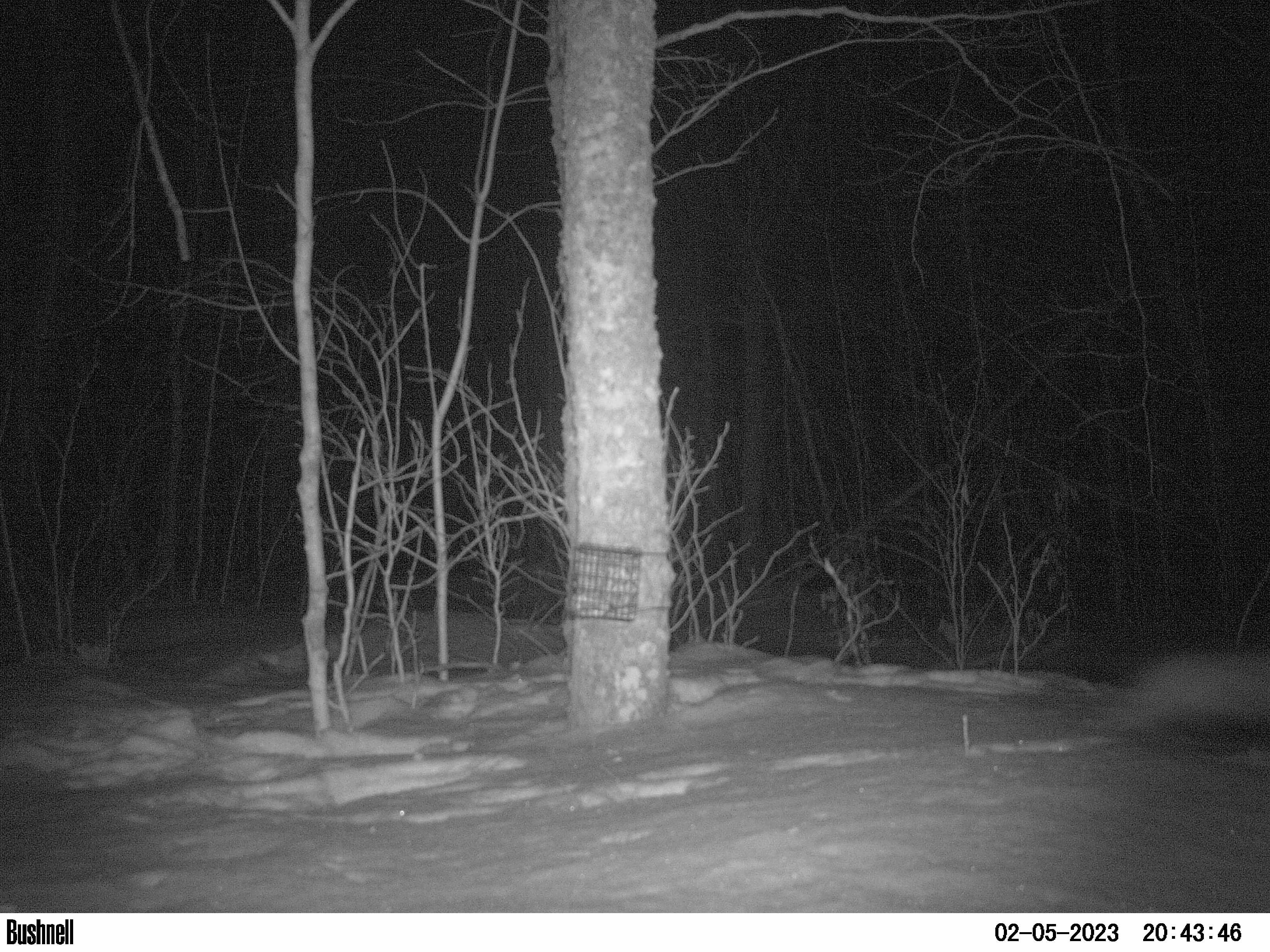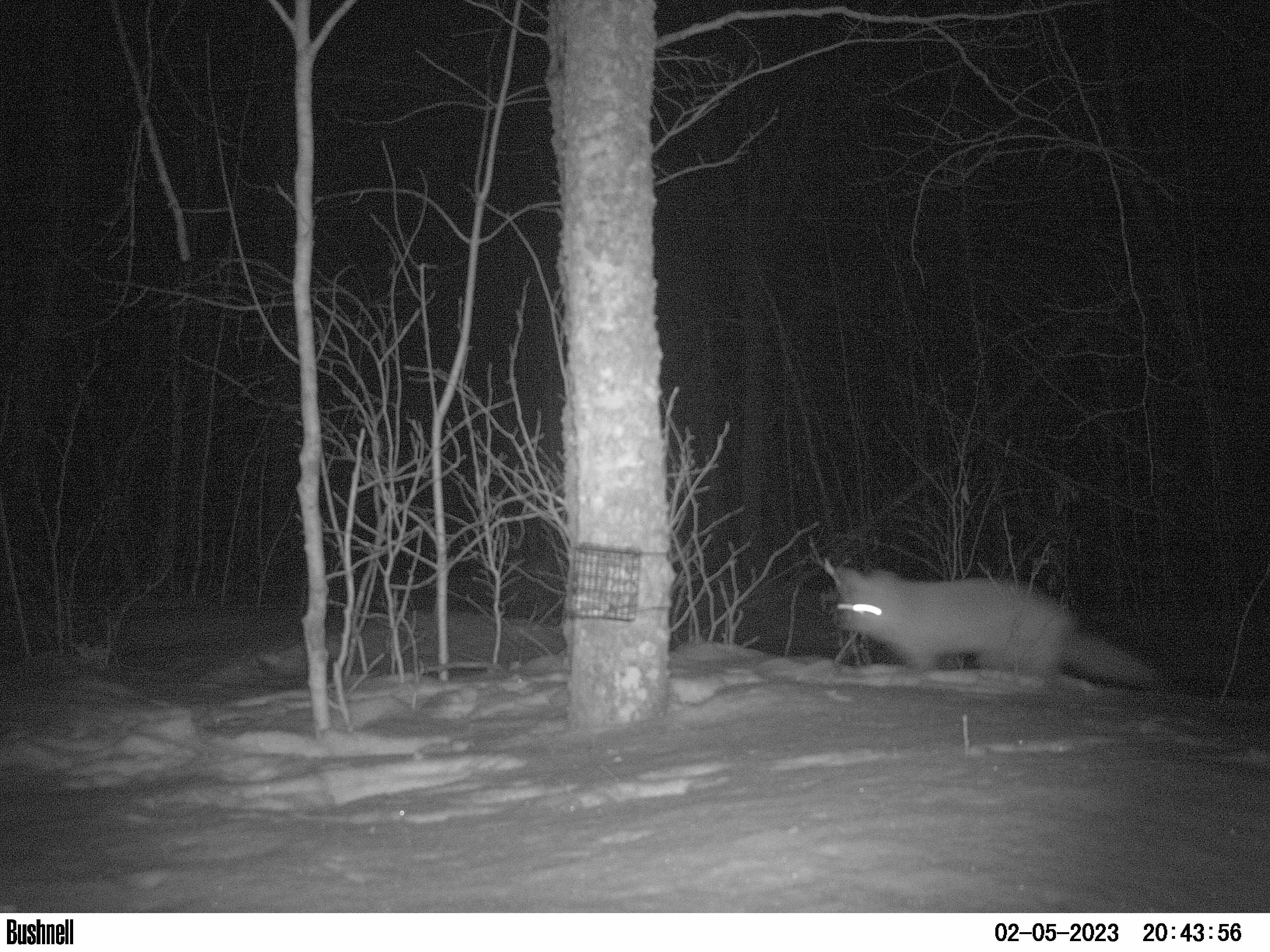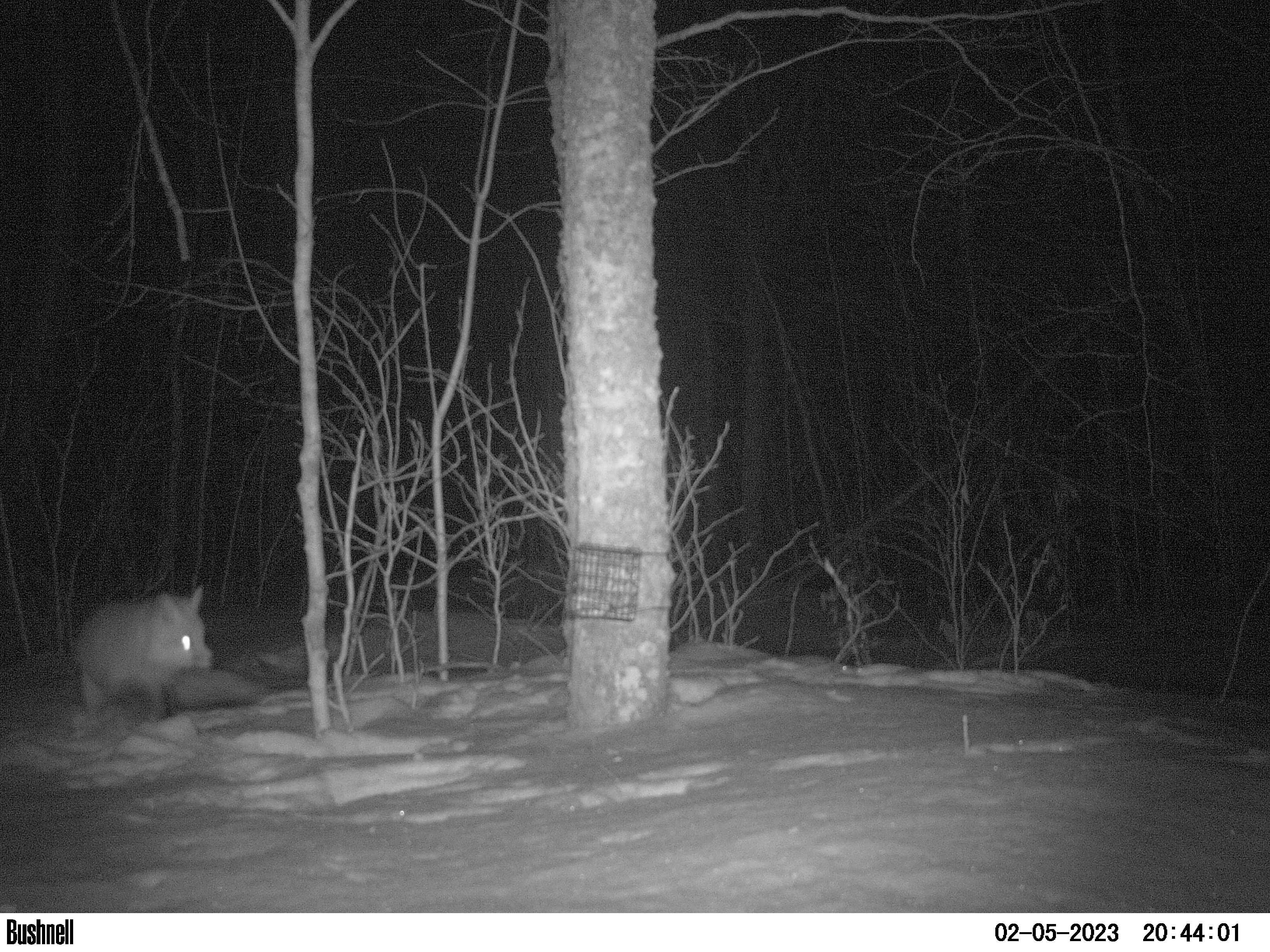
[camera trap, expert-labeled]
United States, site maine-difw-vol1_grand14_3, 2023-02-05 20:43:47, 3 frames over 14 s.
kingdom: Animalia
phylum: Chordata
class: Mammalia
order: Carnivora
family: Canidae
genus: Vulpes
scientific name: Vulpes vulpes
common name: red fox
Red fox (Vulpes vulpes).